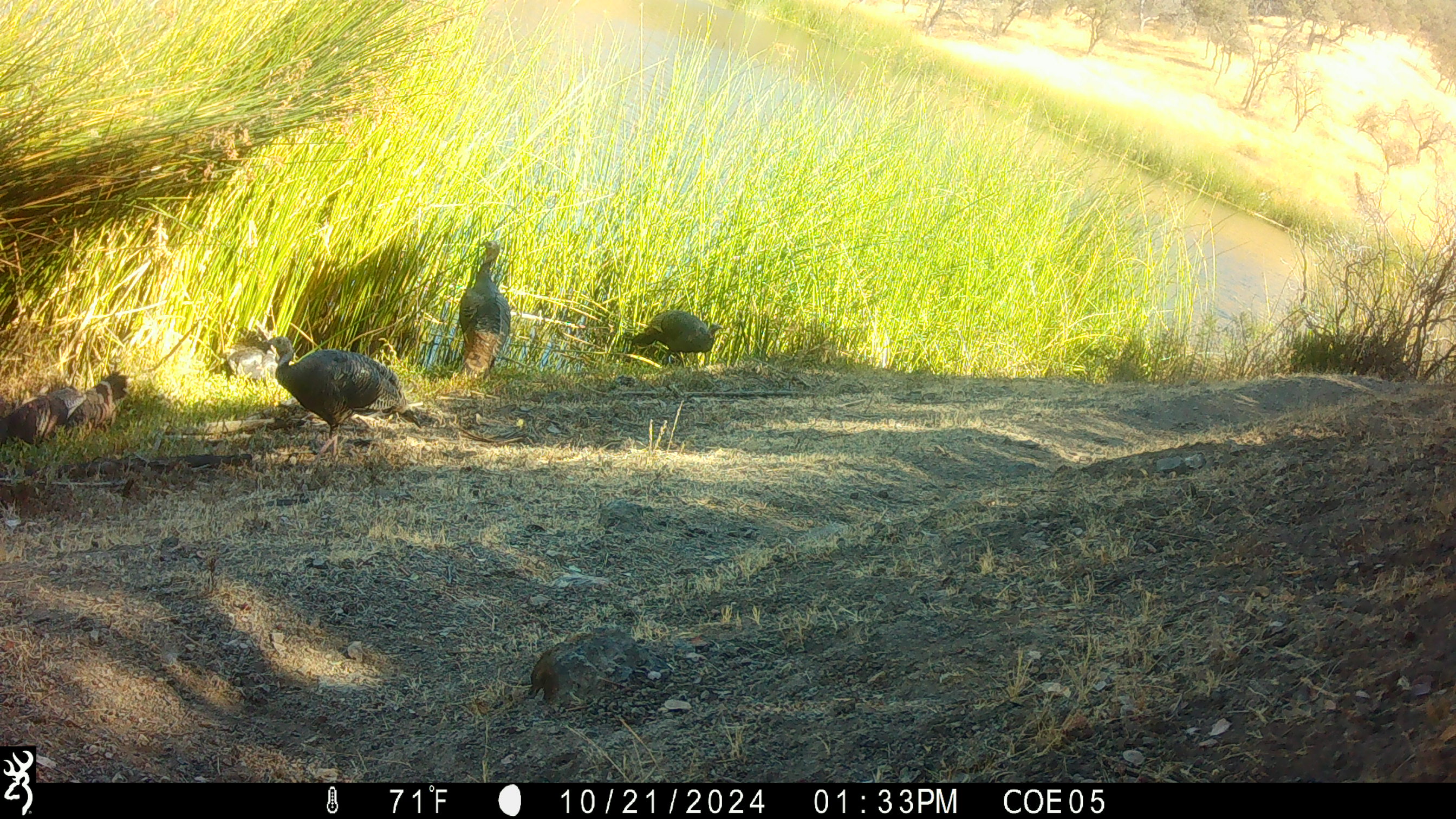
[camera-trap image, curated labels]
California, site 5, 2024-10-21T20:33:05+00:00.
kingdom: Animalia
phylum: Chordata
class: Aves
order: Galliformes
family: Phasianidae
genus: Meleagris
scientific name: Meleagris gallopavo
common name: turkey